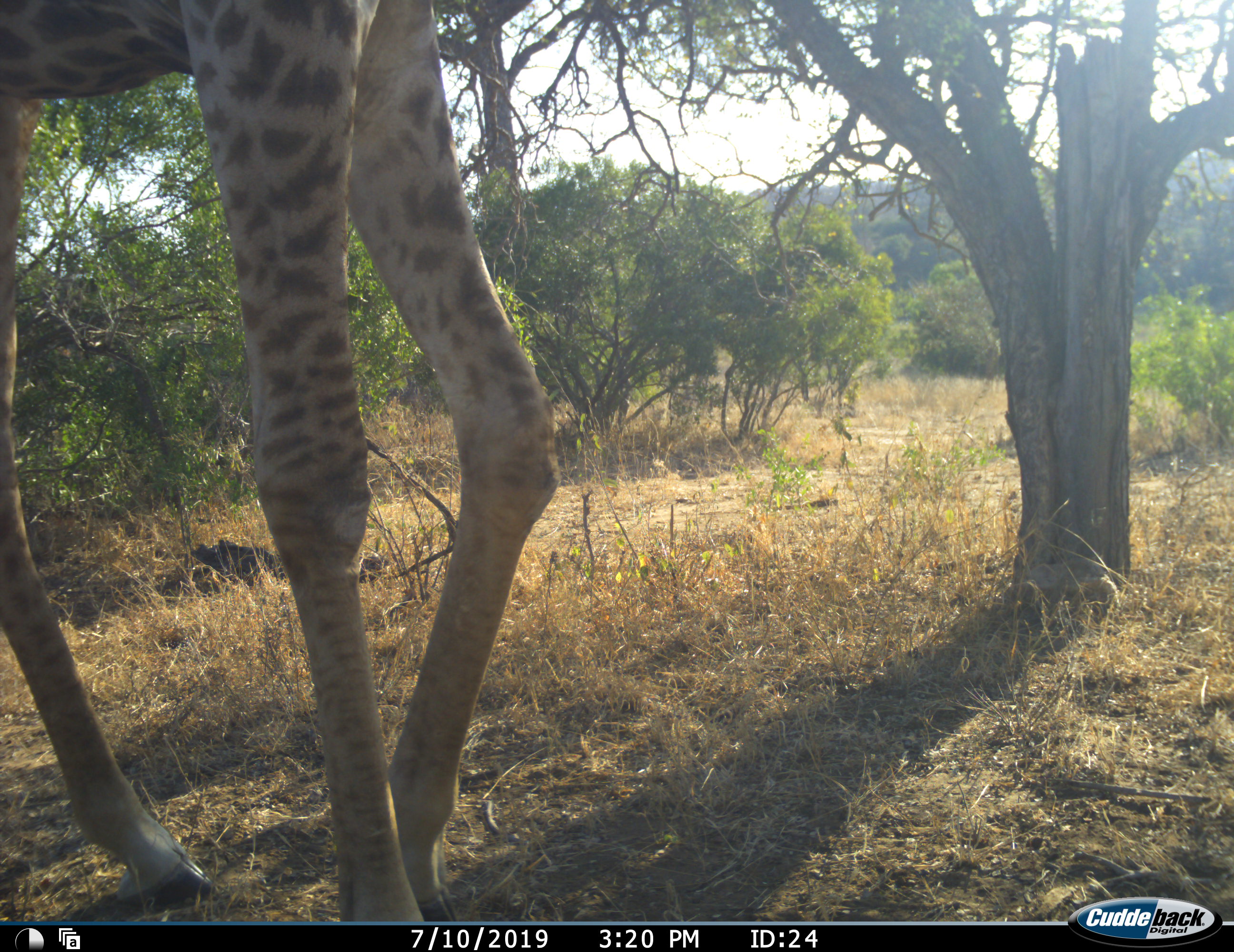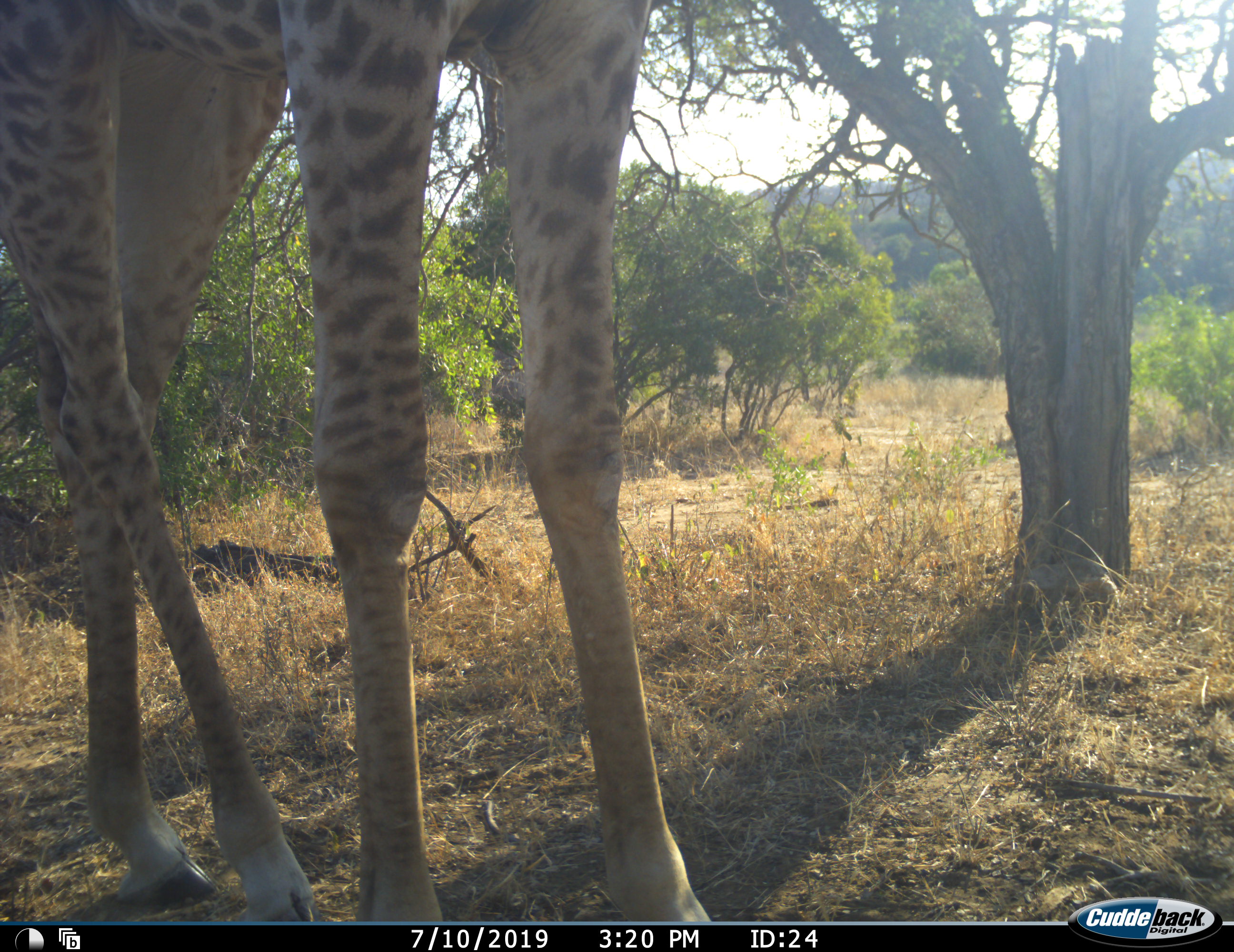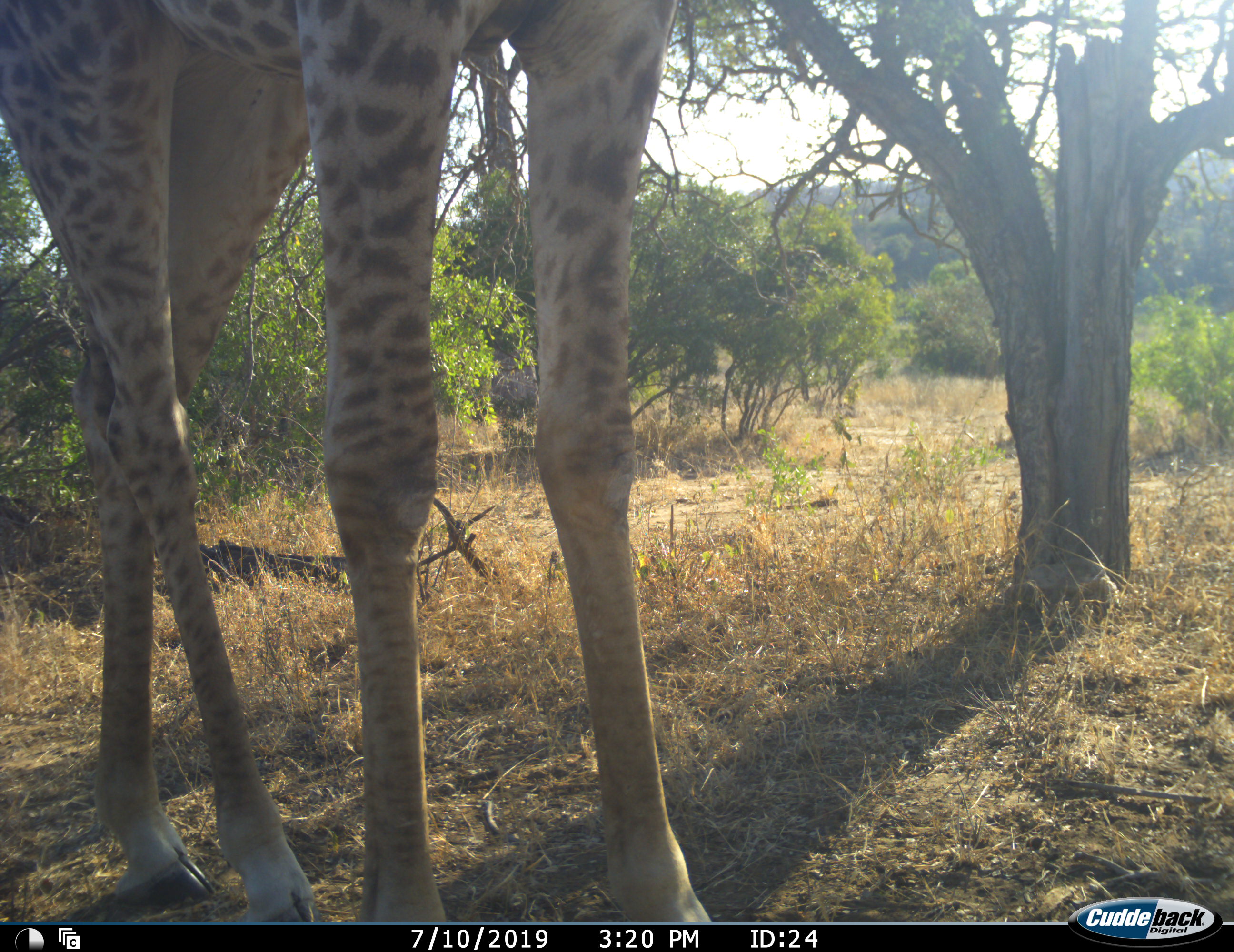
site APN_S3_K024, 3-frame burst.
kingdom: Animalia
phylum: Chordata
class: Mammalia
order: Artiodactyla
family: Giraffidae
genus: Giraffa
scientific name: Giraffa camelopardalis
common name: giraffe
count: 1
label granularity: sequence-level